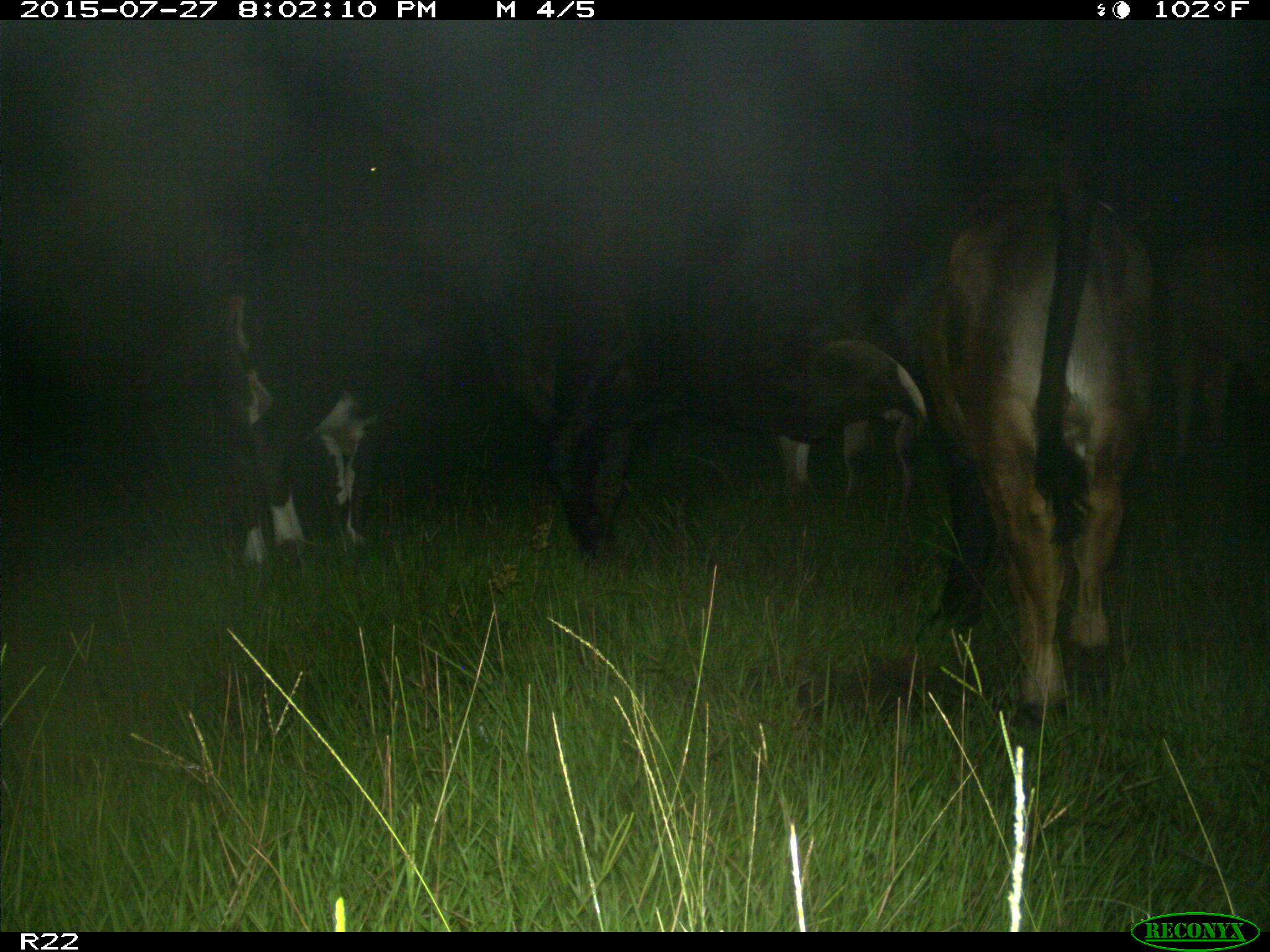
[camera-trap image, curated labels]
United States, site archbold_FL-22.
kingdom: Animalia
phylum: Chordata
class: Mammalia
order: Artiodactyla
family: Bovidae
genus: Bos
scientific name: Bos taurus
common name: domestic cow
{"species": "Bos taurus (domestic cow)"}